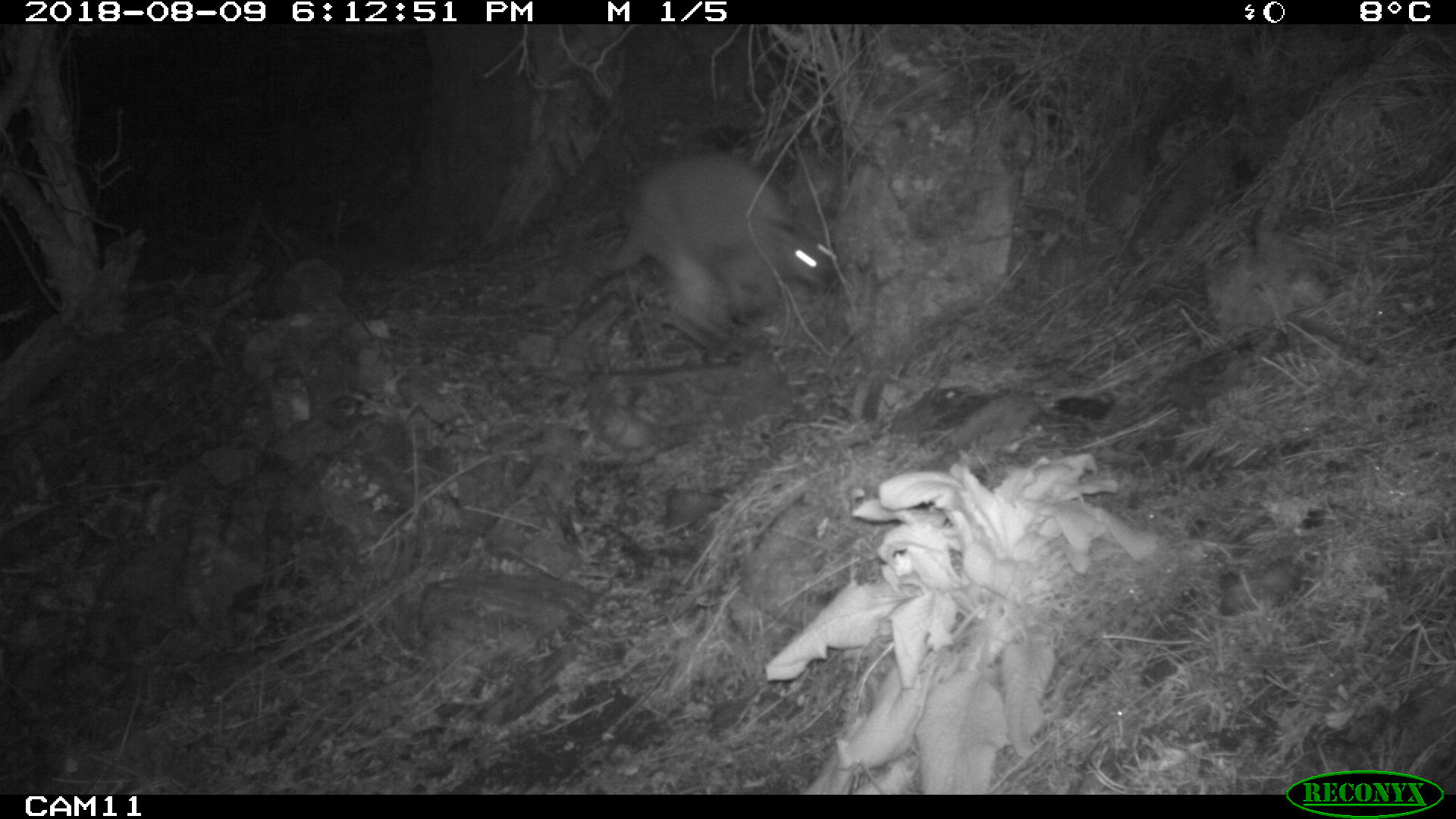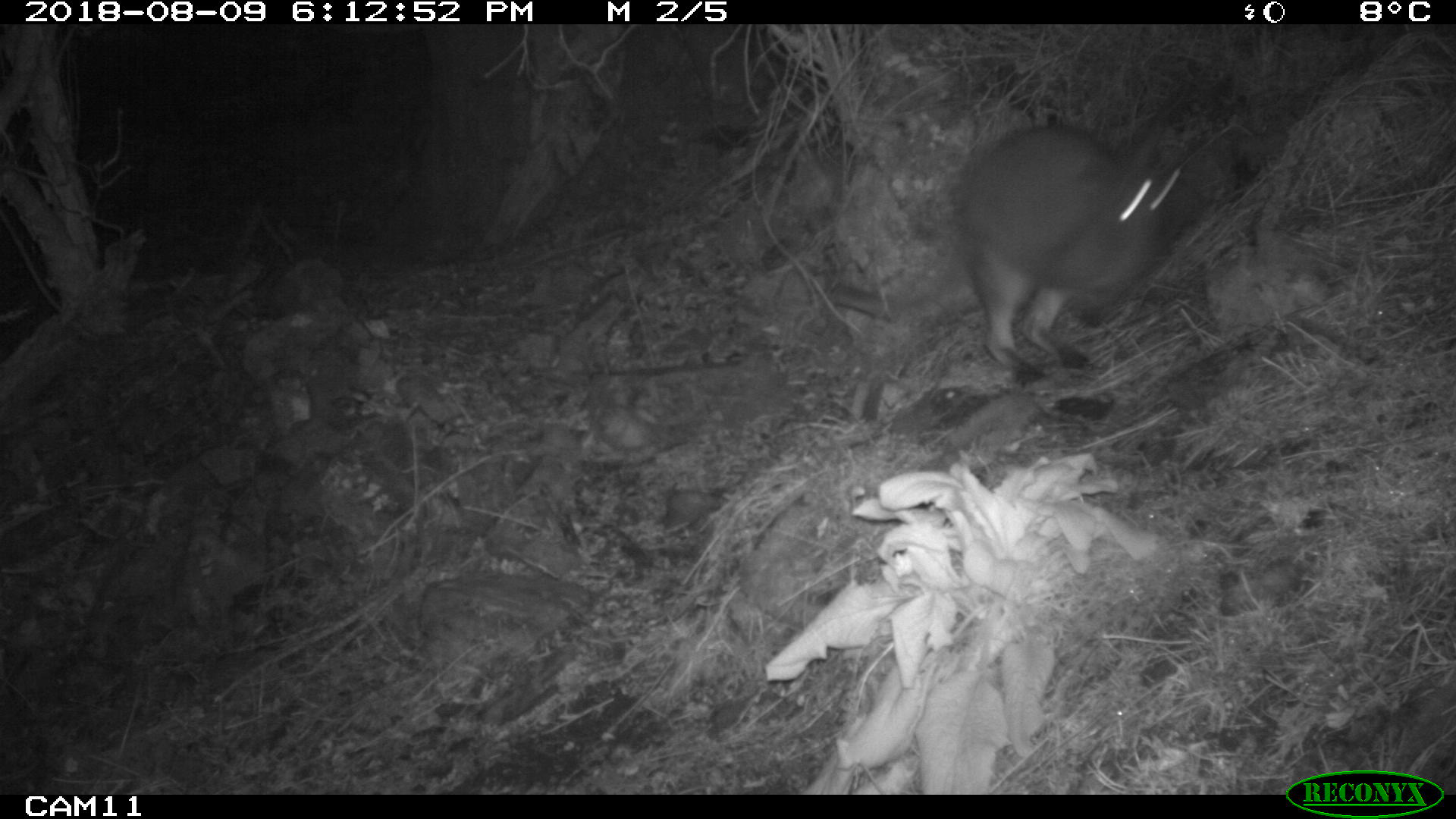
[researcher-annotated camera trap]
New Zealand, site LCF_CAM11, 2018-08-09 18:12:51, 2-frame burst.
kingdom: Animalia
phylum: Chordata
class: Mammalia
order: Diprotodontia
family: Macropodidae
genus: Notamacropus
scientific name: Notamacropus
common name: wallaby